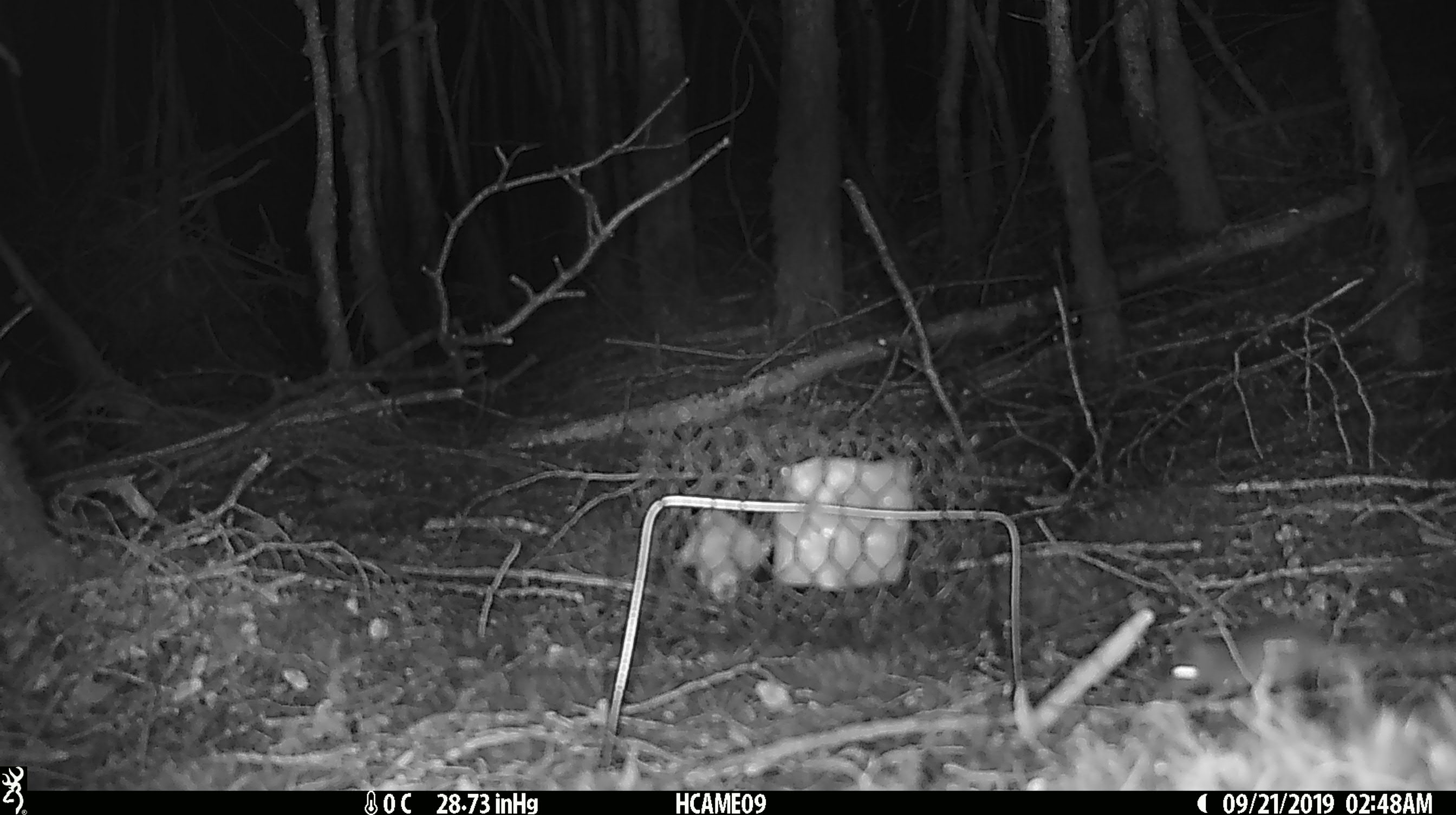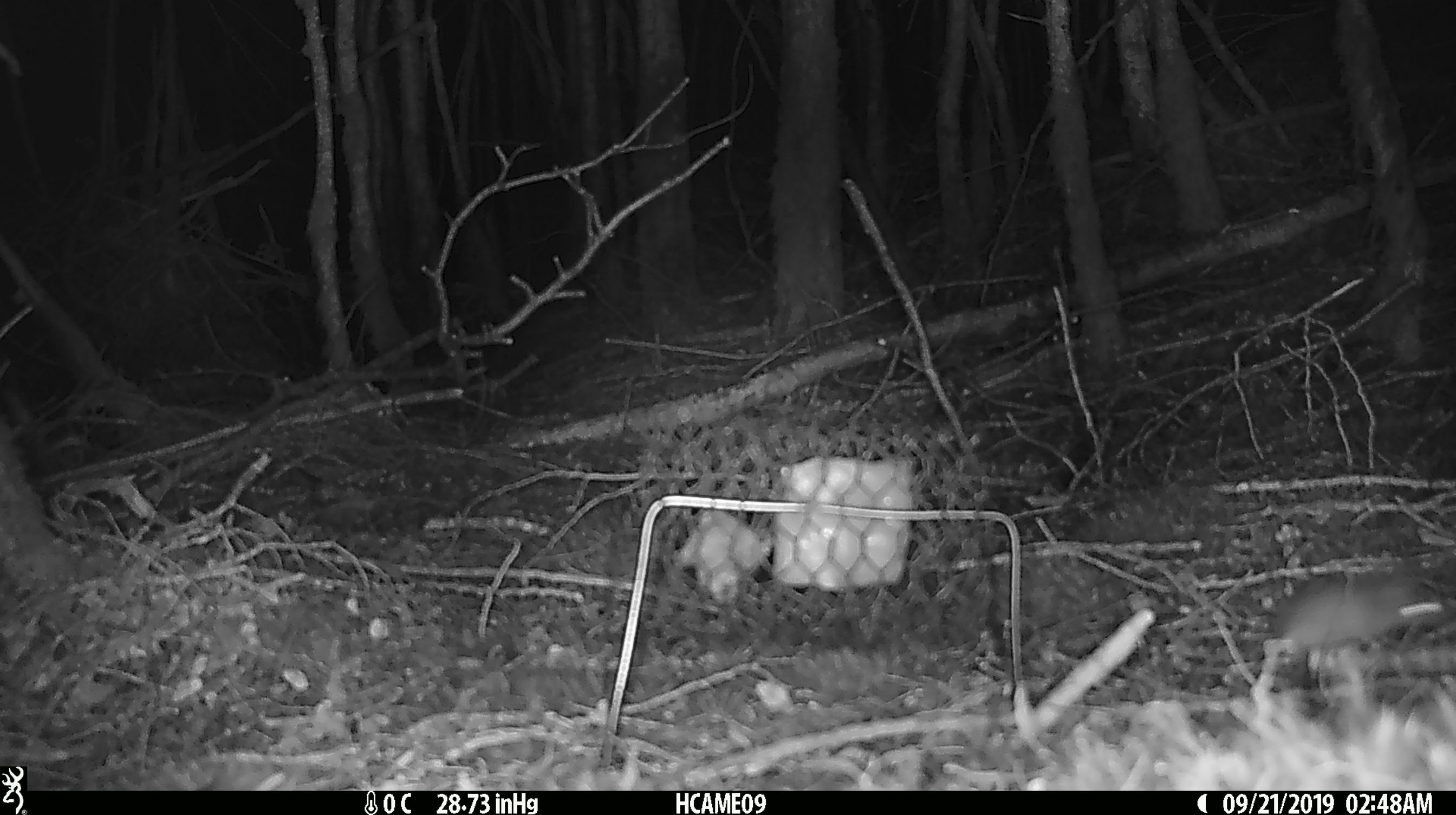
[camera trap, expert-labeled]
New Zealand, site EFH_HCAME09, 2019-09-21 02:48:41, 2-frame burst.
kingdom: Animalia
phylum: Chordata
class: Mammalia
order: Rodentia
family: Muridae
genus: Mus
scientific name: Mus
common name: mouse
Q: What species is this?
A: Mouse (Mus).